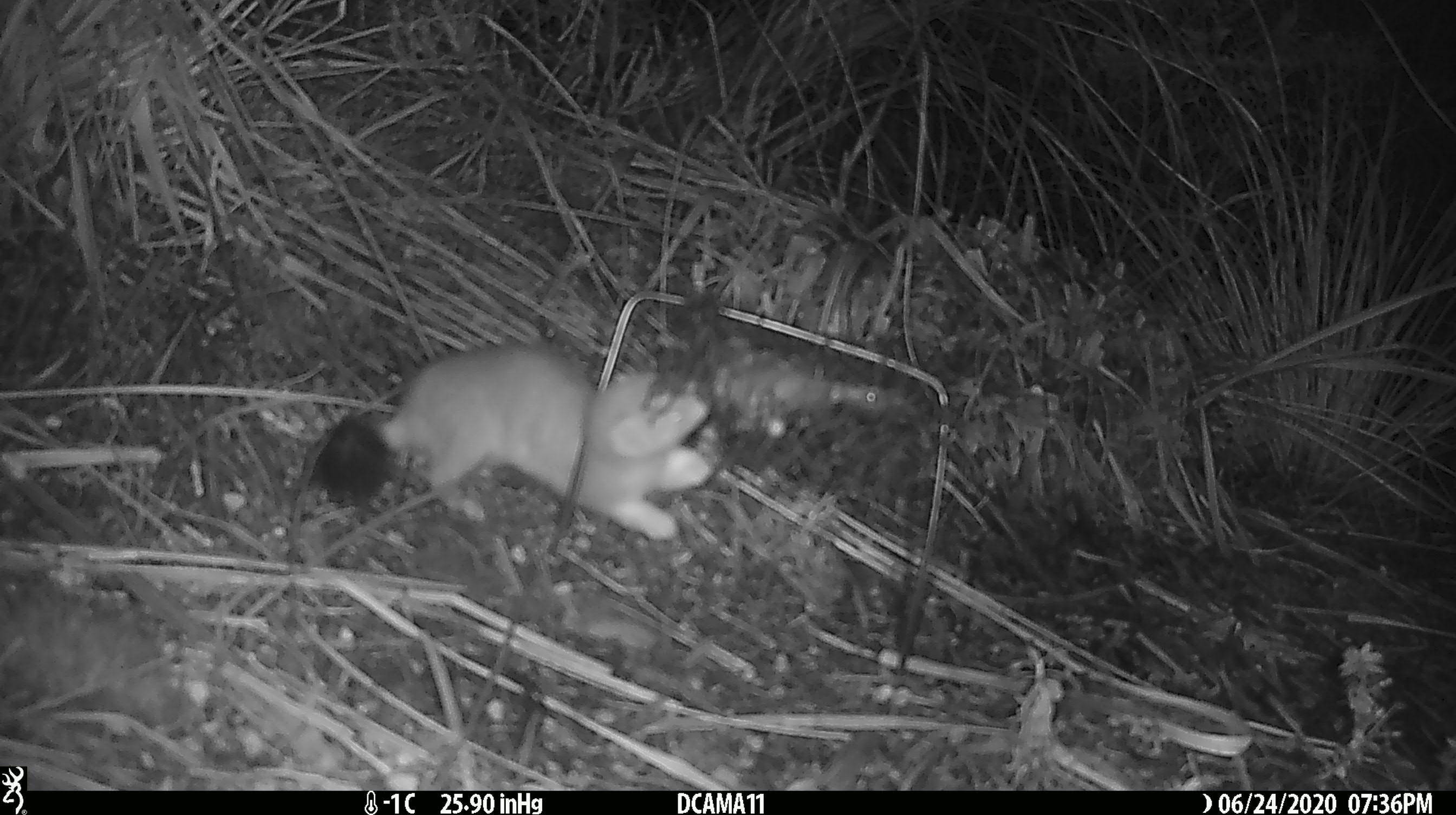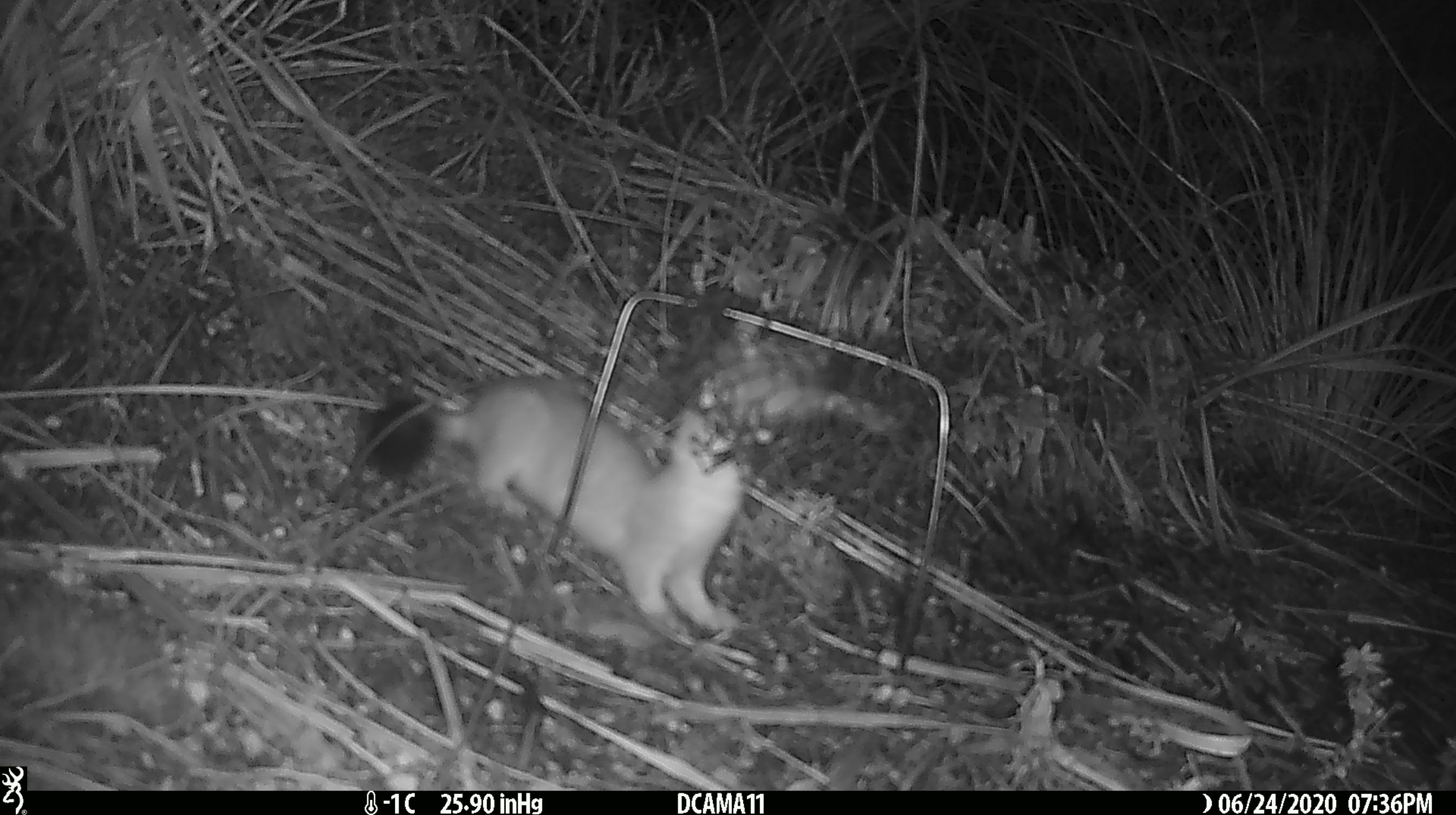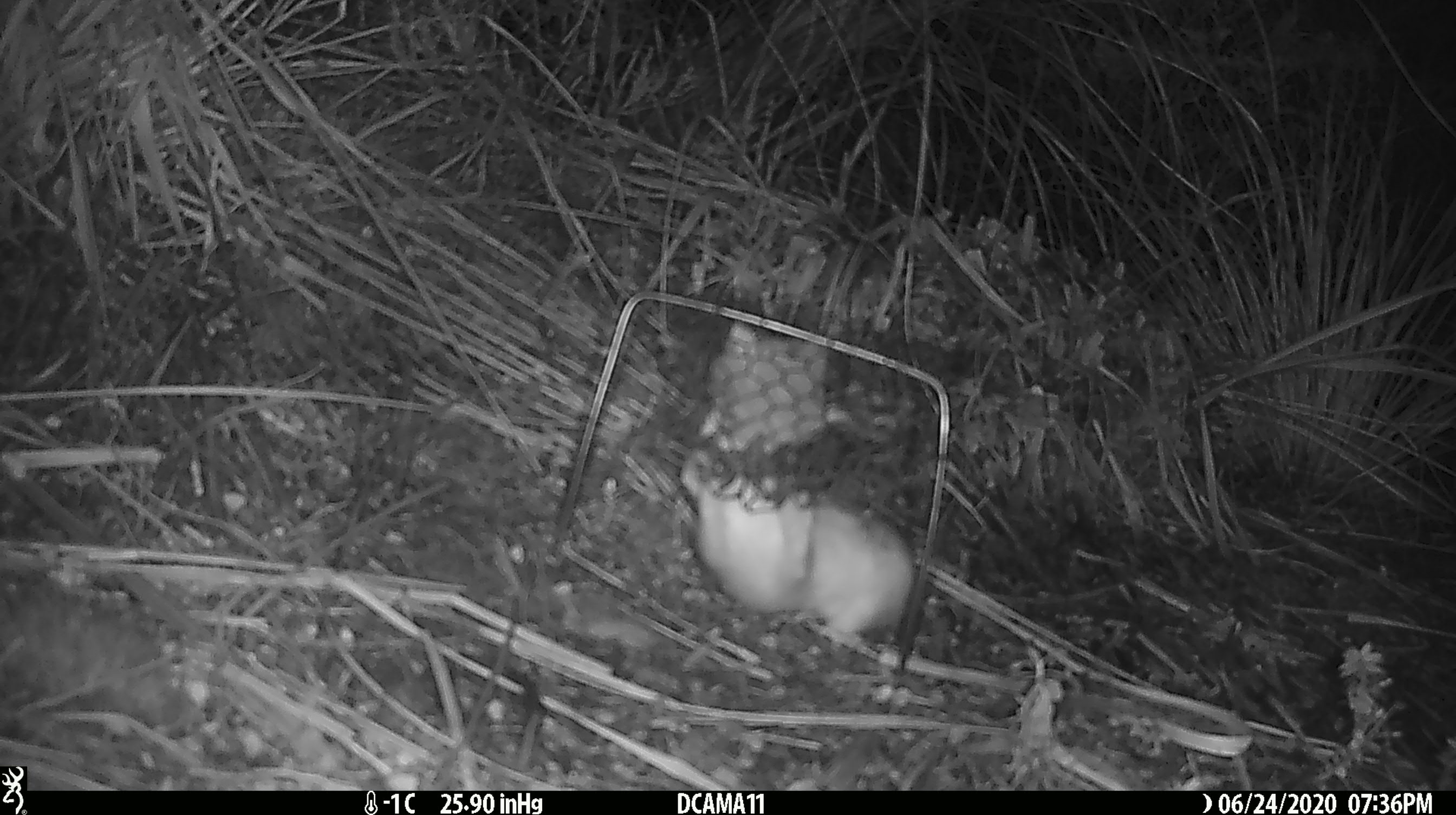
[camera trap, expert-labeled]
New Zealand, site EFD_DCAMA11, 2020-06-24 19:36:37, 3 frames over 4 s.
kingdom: Animalia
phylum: Chordata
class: Mammalia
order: Carnivora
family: Mustelidae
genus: Mustela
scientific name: Mustela erminea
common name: stoat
Stoat (Mustela erminea).